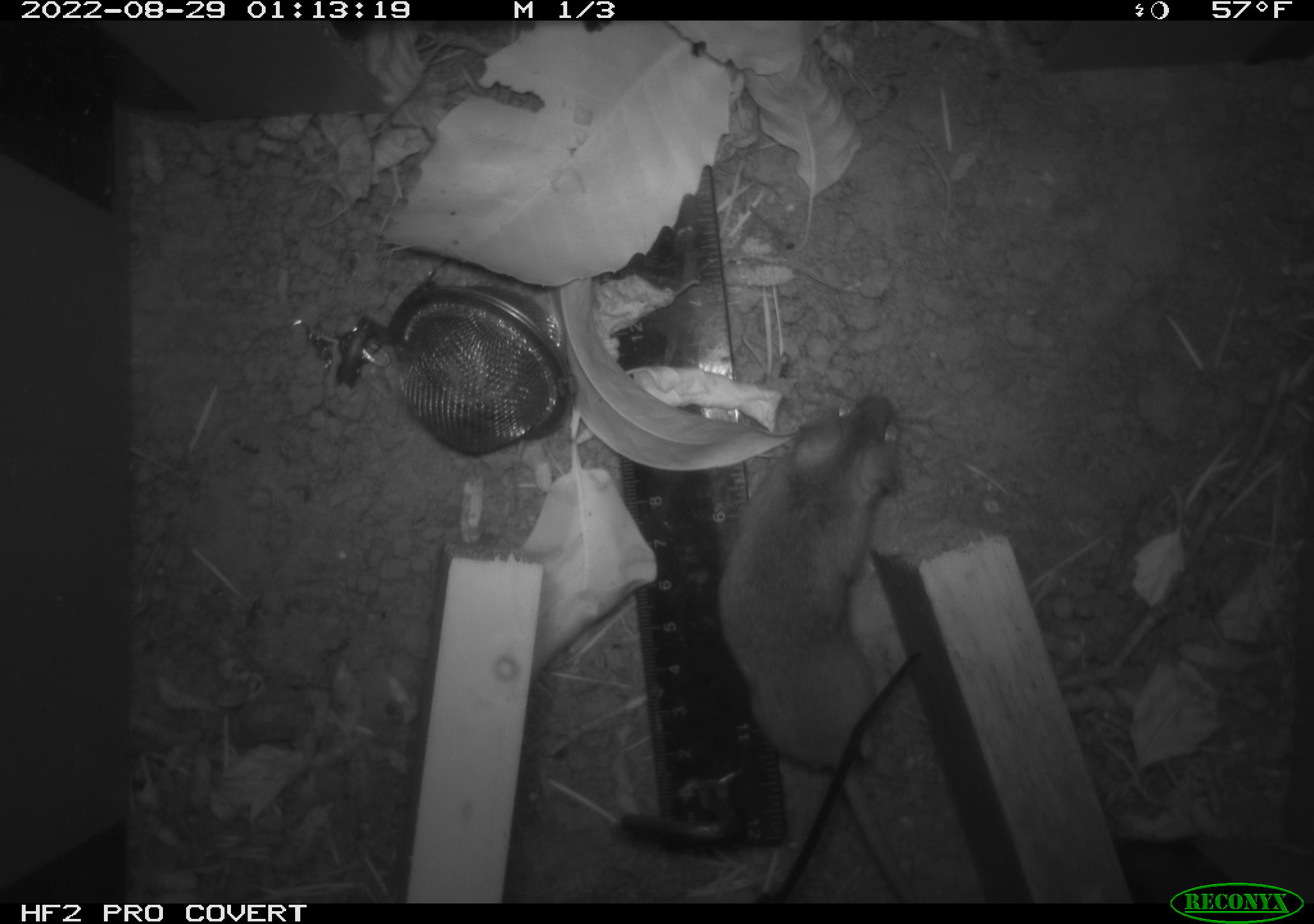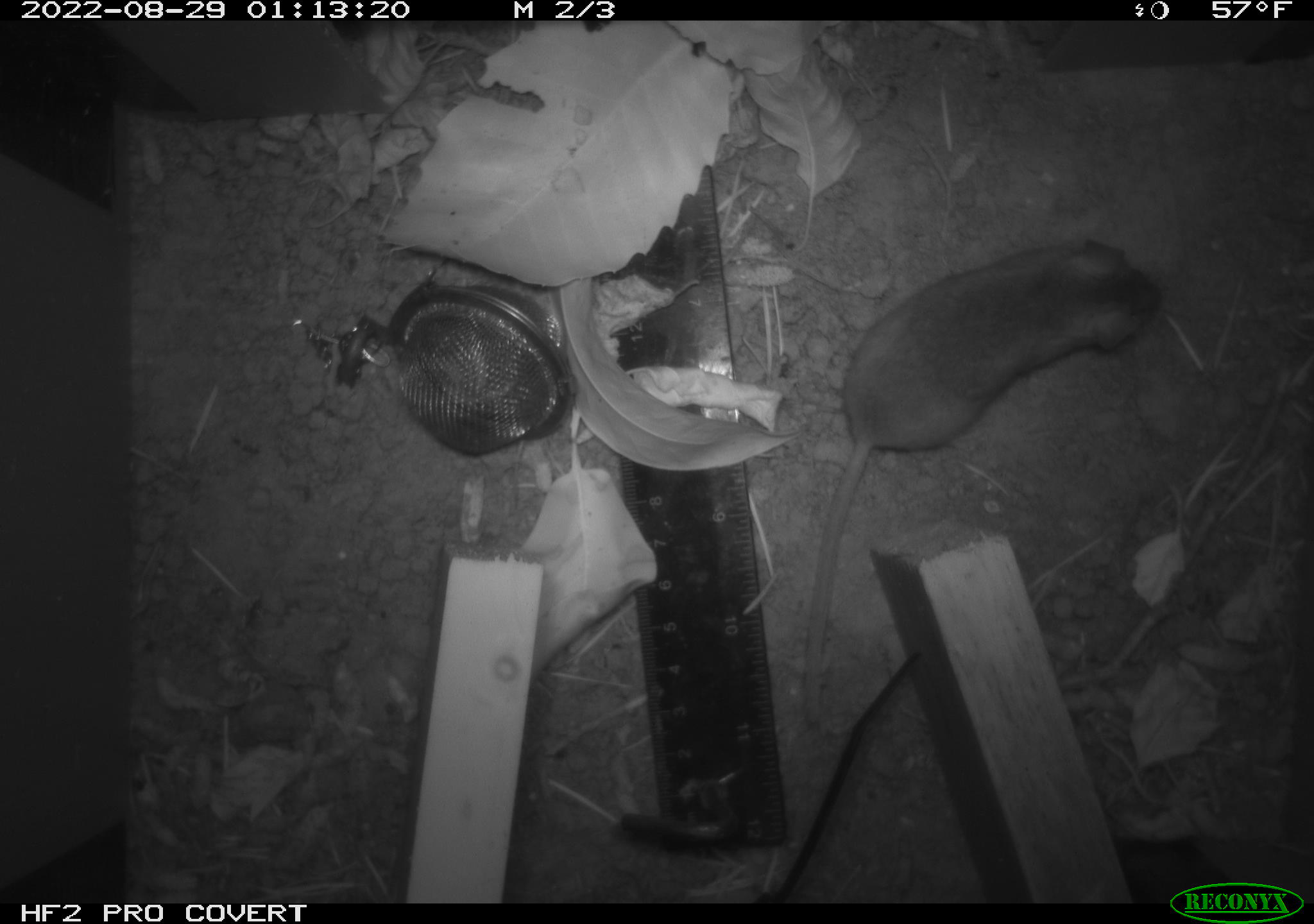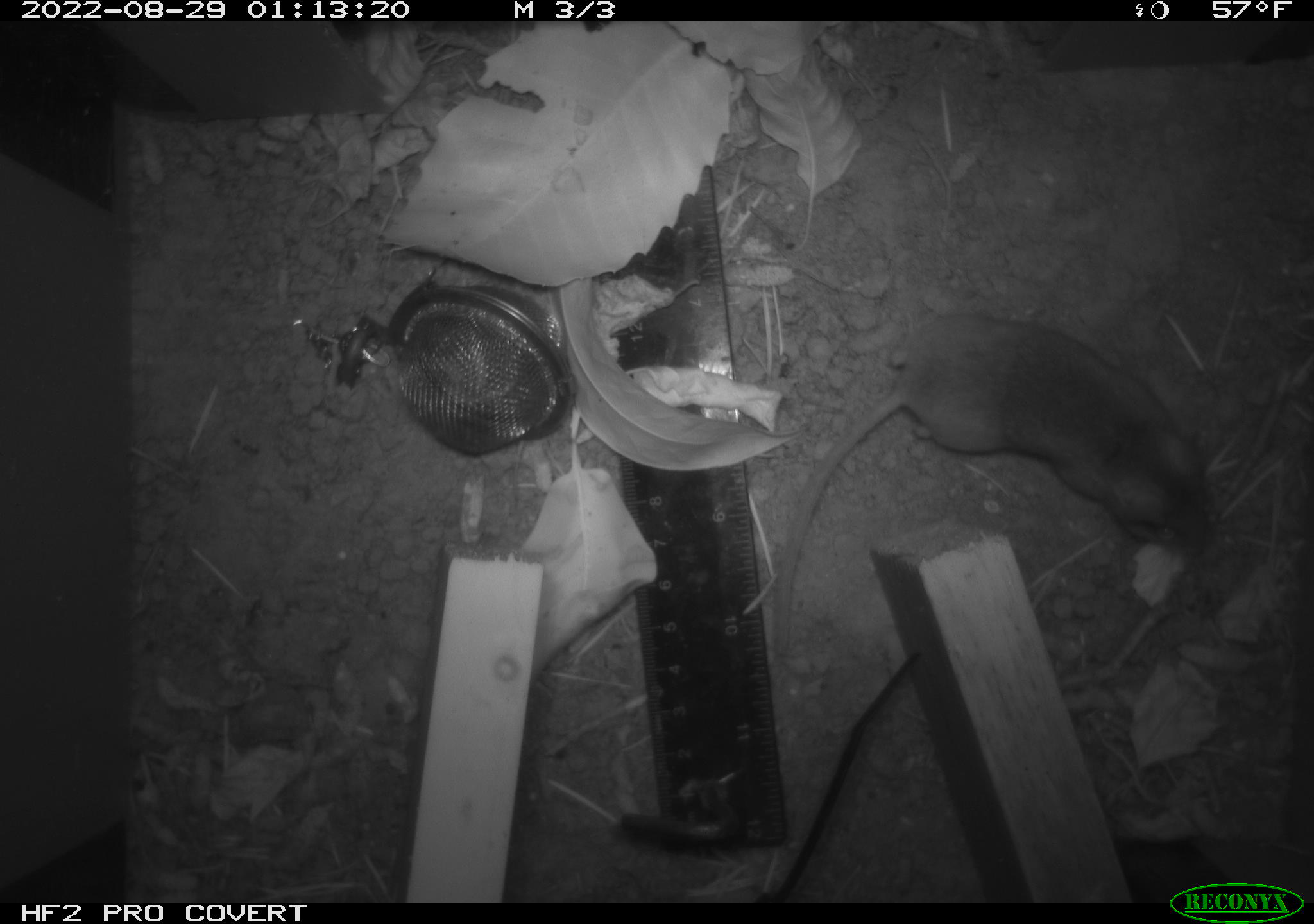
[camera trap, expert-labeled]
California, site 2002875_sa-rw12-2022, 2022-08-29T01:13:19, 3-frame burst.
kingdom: Animalia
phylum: Chordata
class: Mammalia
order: Rodentia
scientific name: Rodentia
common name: rodent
Rodent (Rodentia).